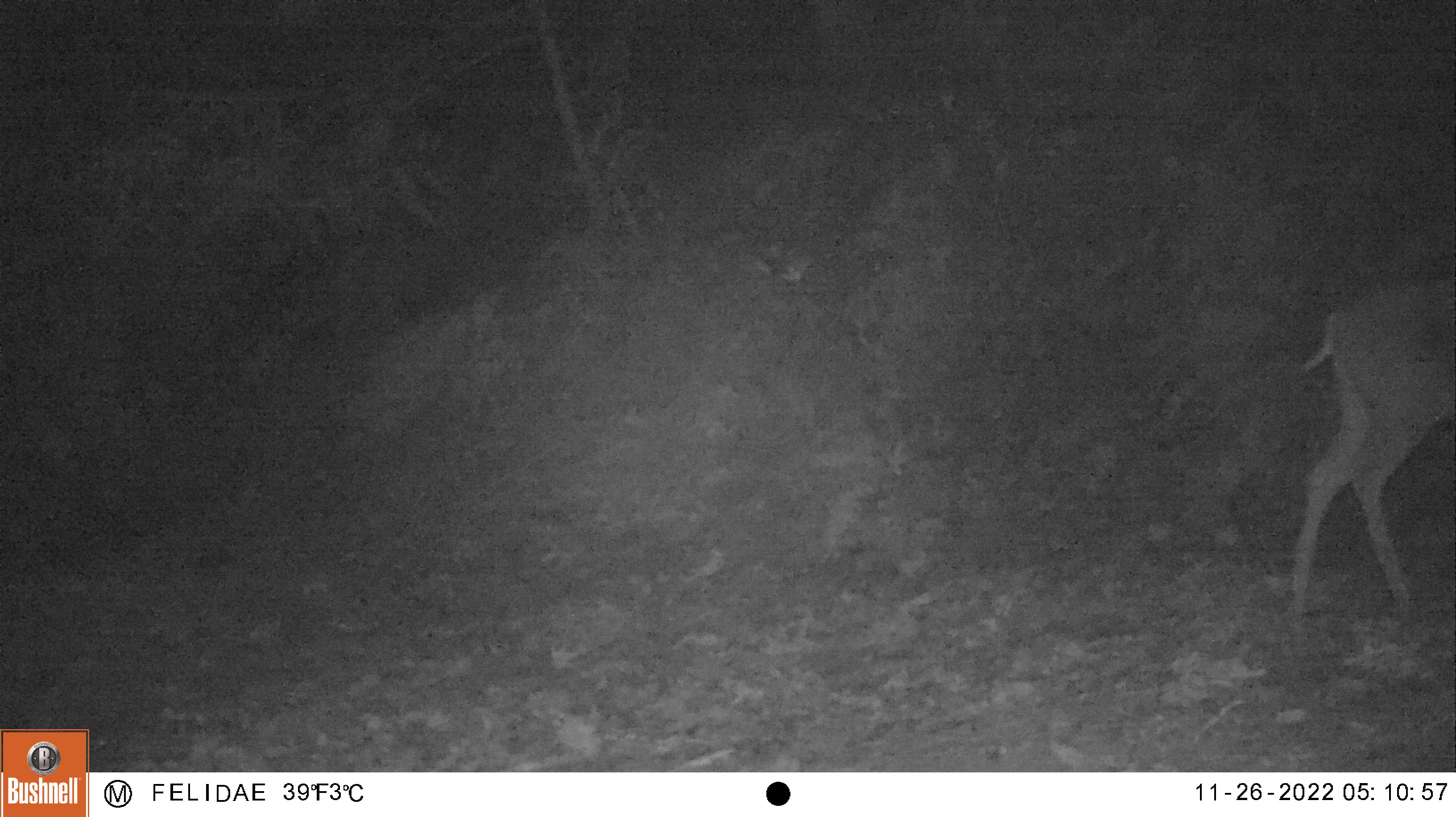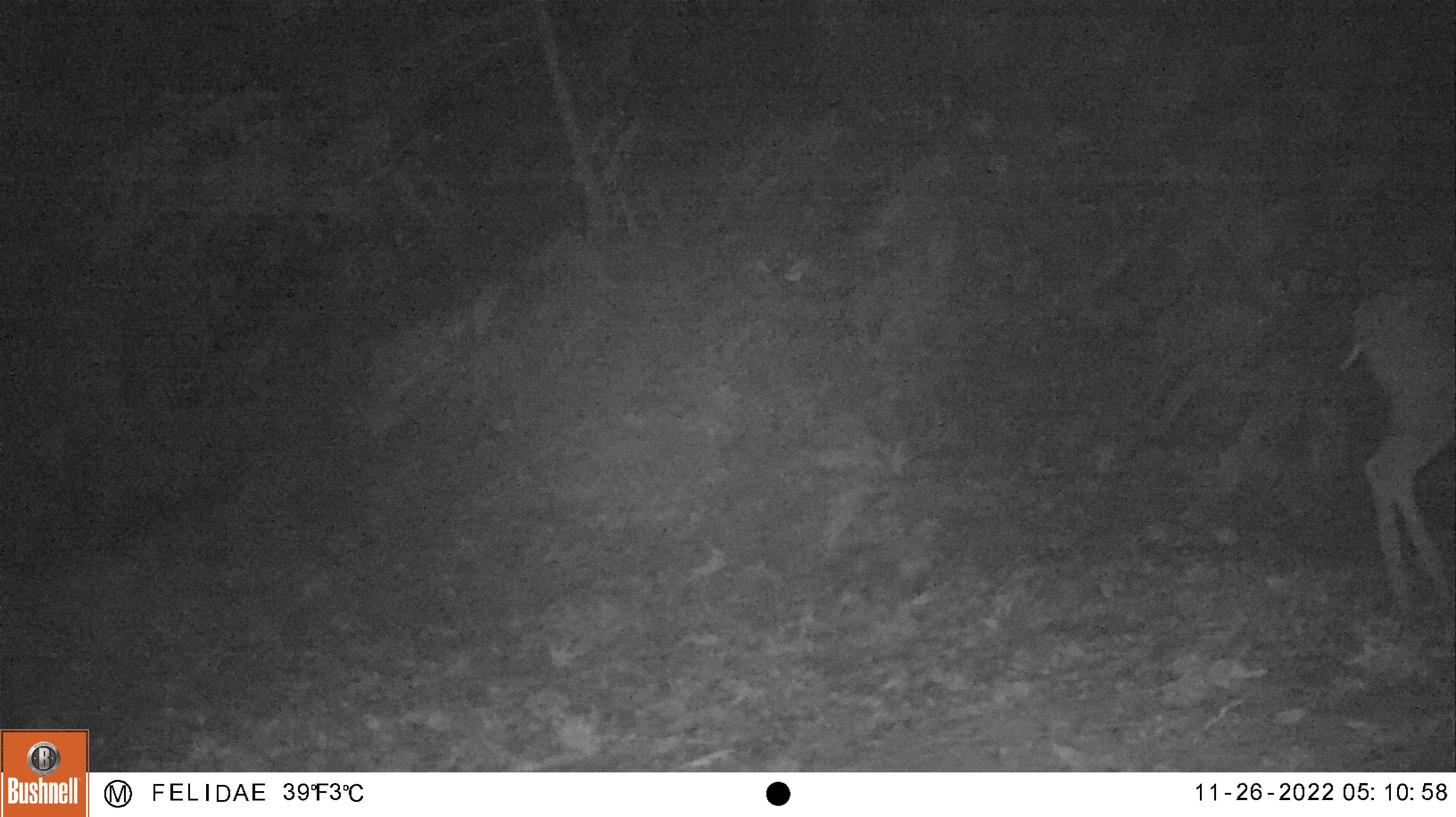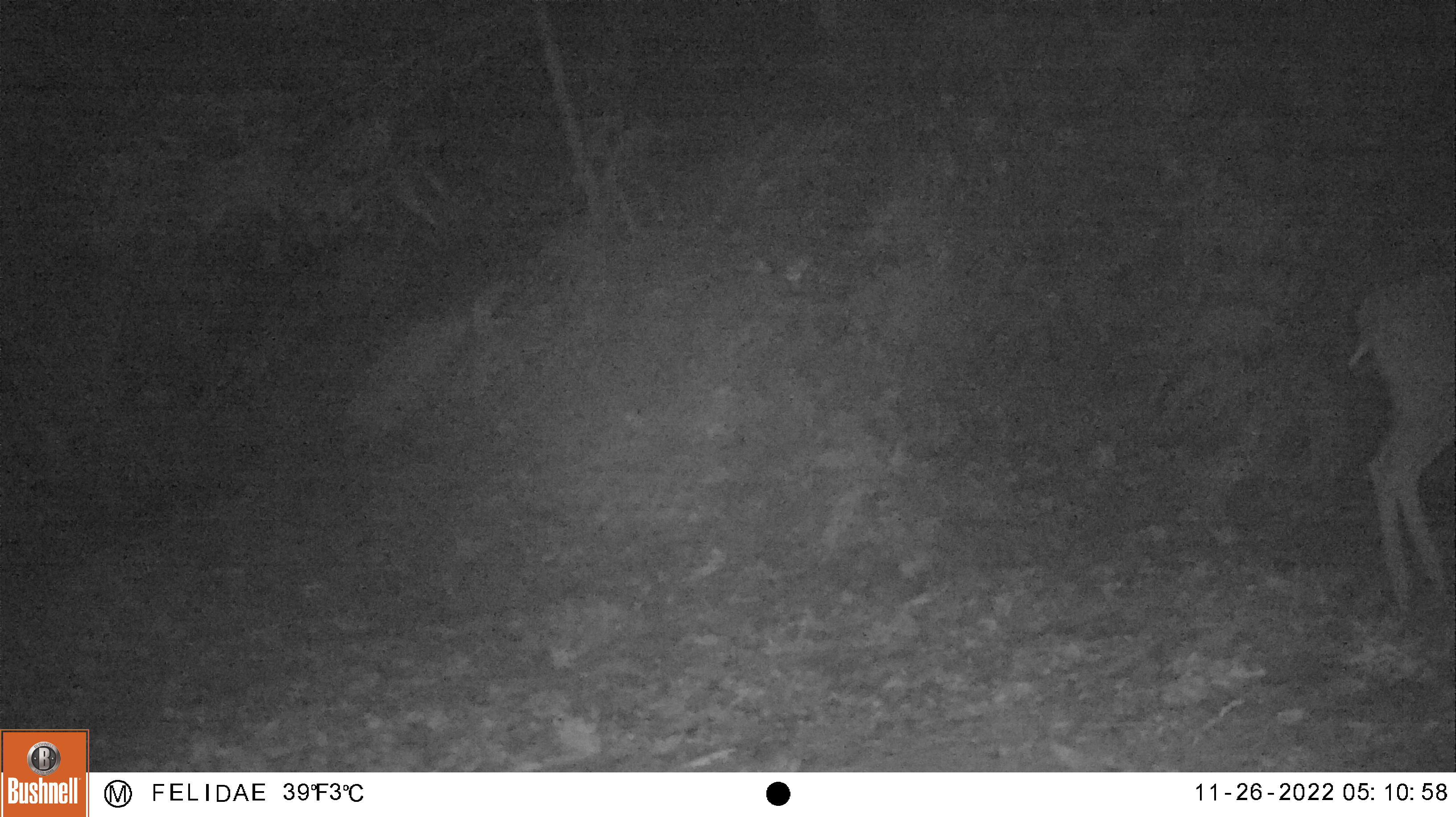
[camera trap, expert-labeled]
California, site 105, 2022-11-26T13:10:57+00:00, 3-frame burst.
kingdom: Animalia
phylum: Chordata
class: Mammalia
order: Artiodactyla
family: Cervidae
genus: Odocoileus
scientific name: Odocoileus hemionus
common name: mule deer